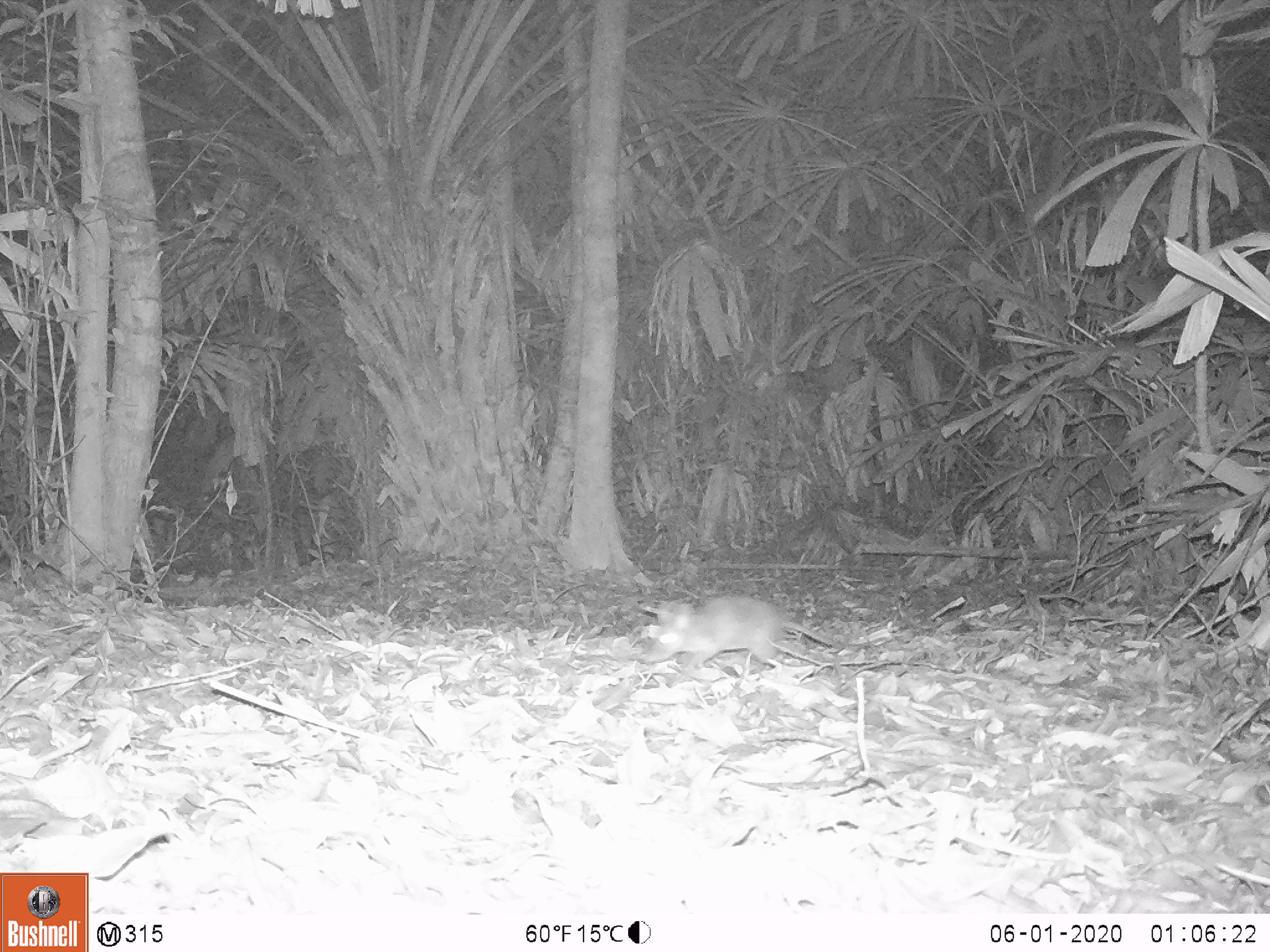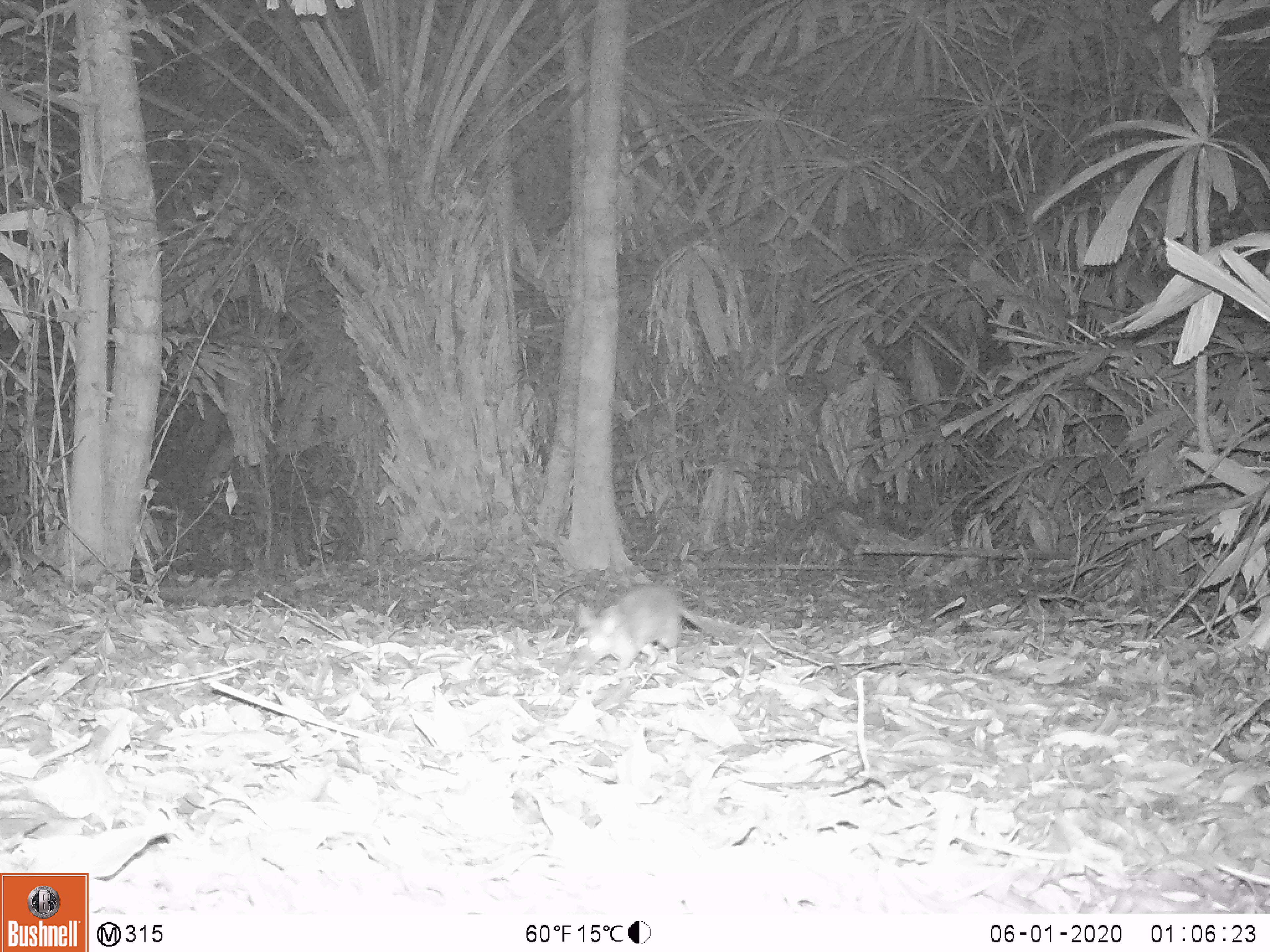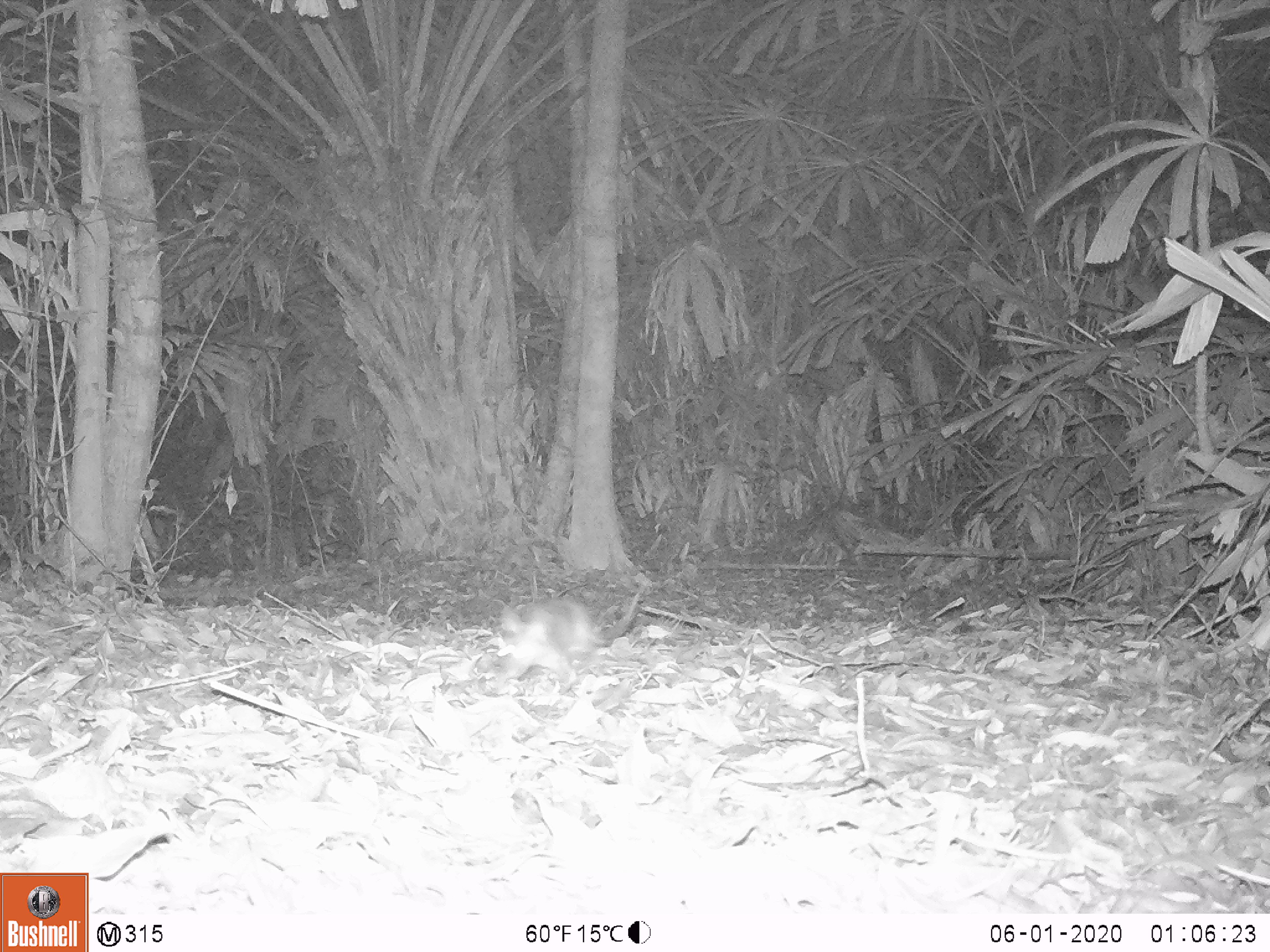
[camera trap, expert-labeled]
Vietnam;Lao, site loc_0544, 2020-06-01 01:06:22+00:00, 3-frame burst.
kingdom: Animalia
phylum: Chordata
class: Mammalia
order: Rodentia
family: Muridae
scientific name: Muridae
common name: old-world mice and rats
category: unidentified murid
Unidentified murid (old-world mice and rats) (Muridae). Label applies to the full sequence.